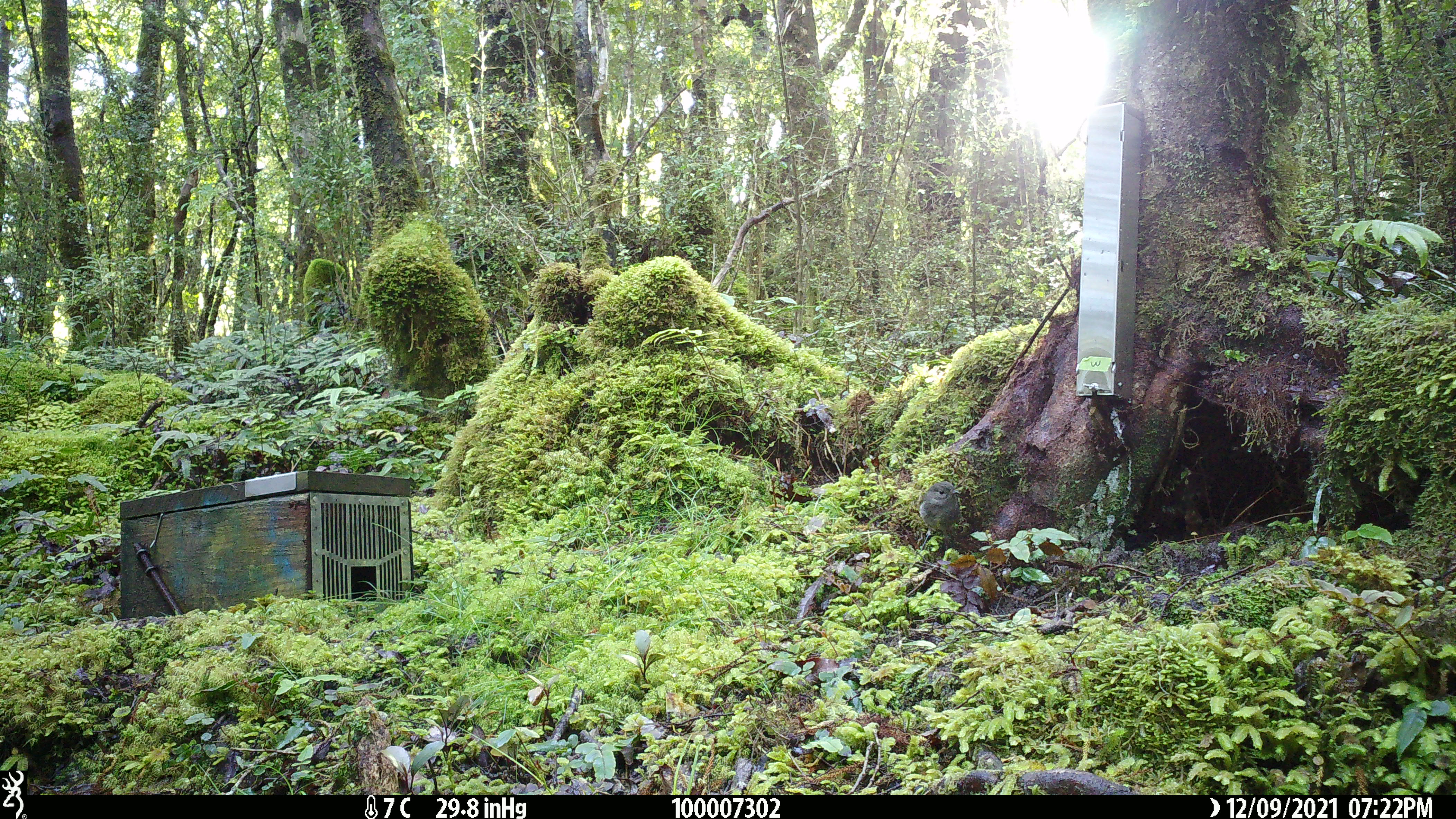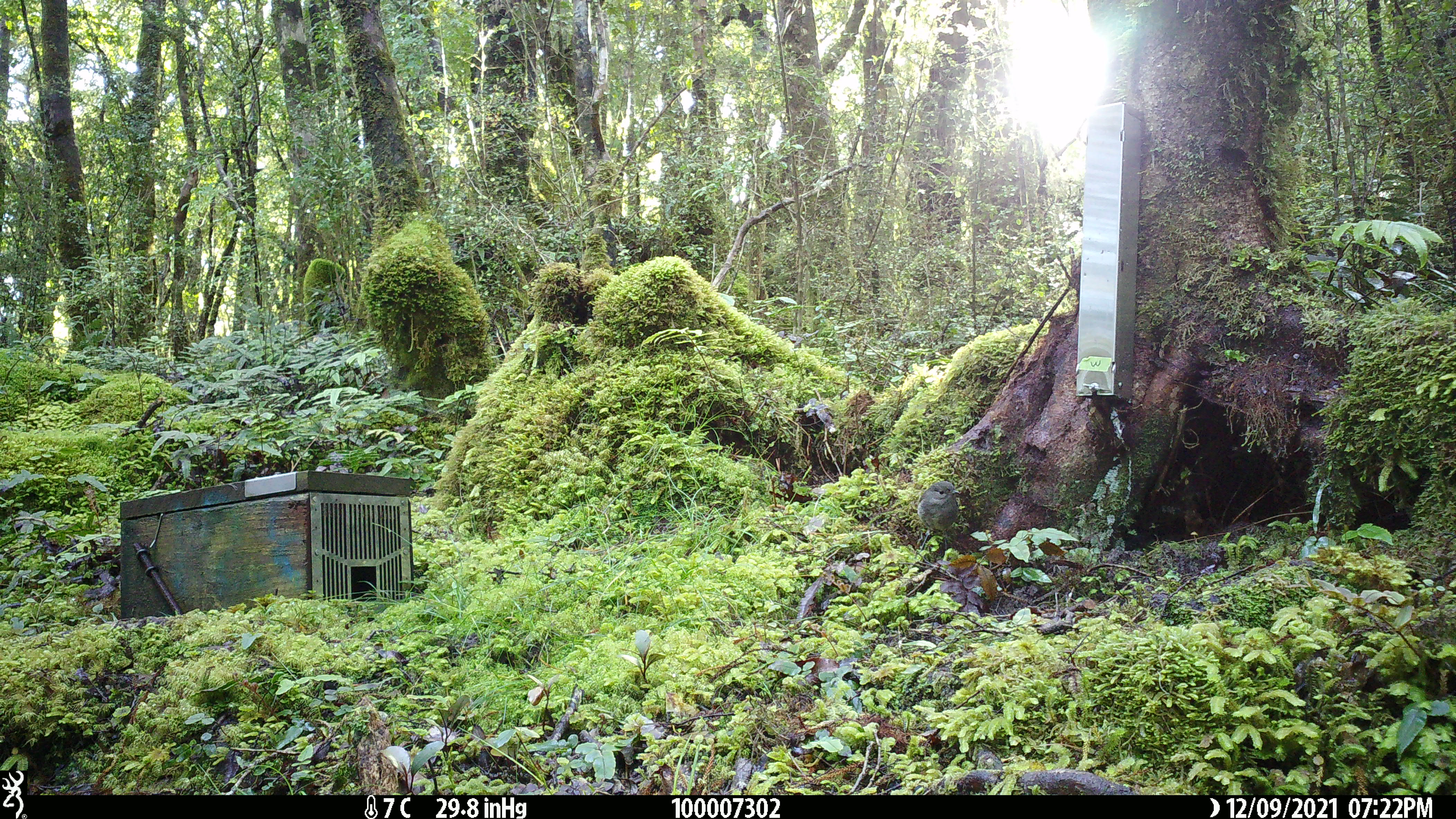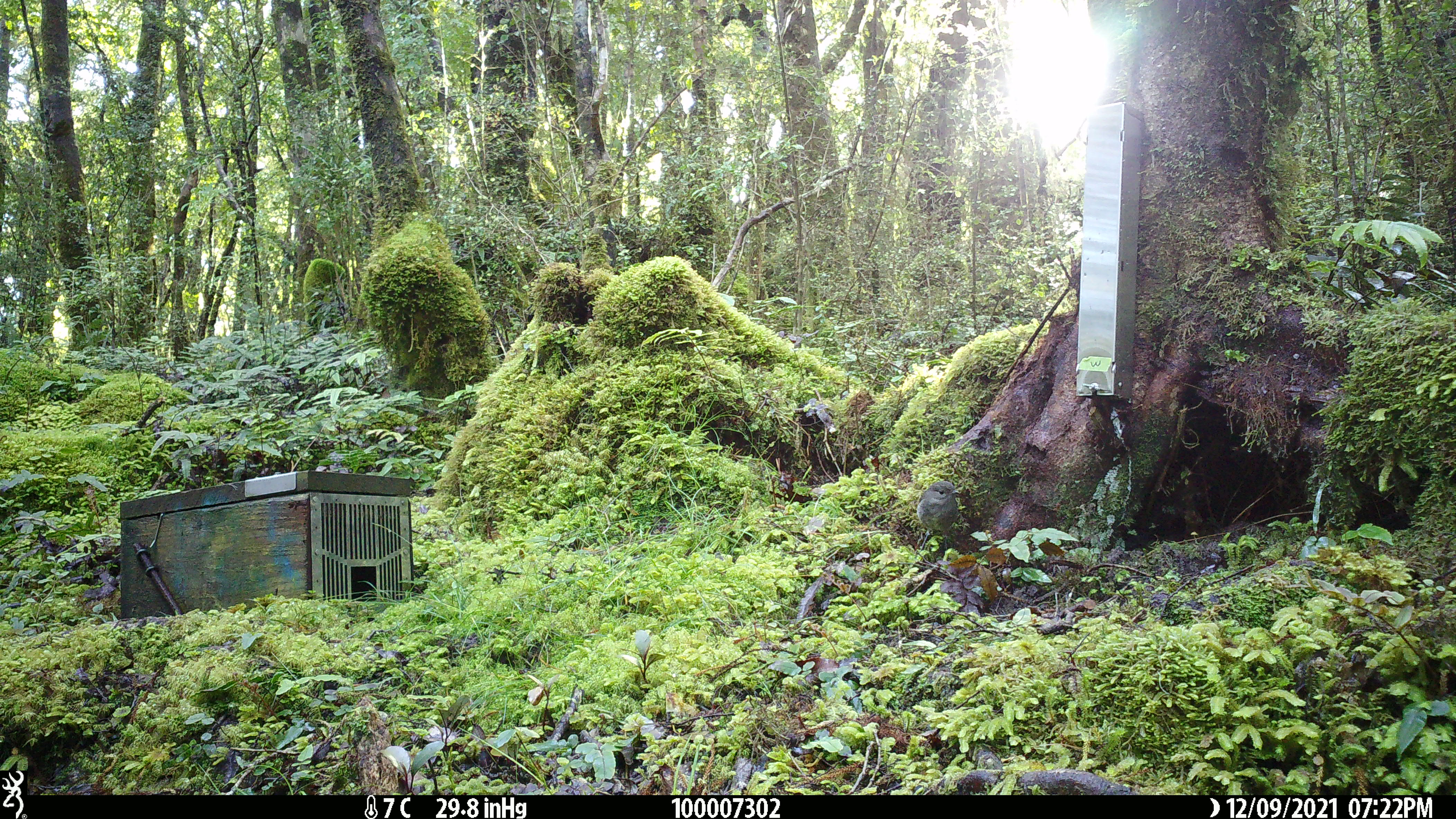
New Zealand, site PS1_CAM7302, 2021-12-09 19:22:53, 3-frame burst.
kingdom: Animalia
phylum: Chordata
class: Aves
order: Passeriformes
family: Petroicidae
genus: Petroica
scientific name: Petroica australis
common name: new zealand robin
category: robin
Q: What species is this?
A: Robin (new zealand robin) (Petroica australis).